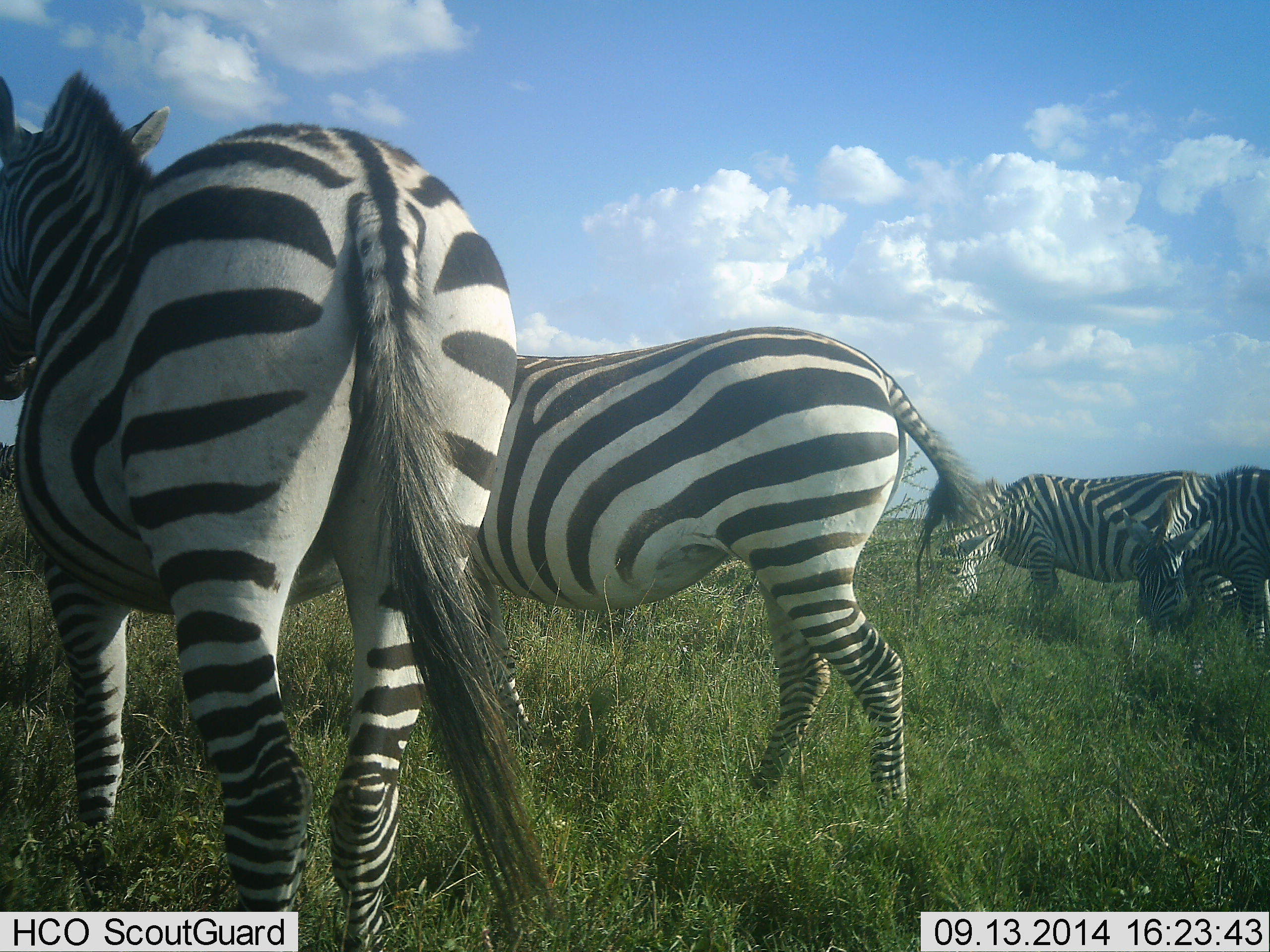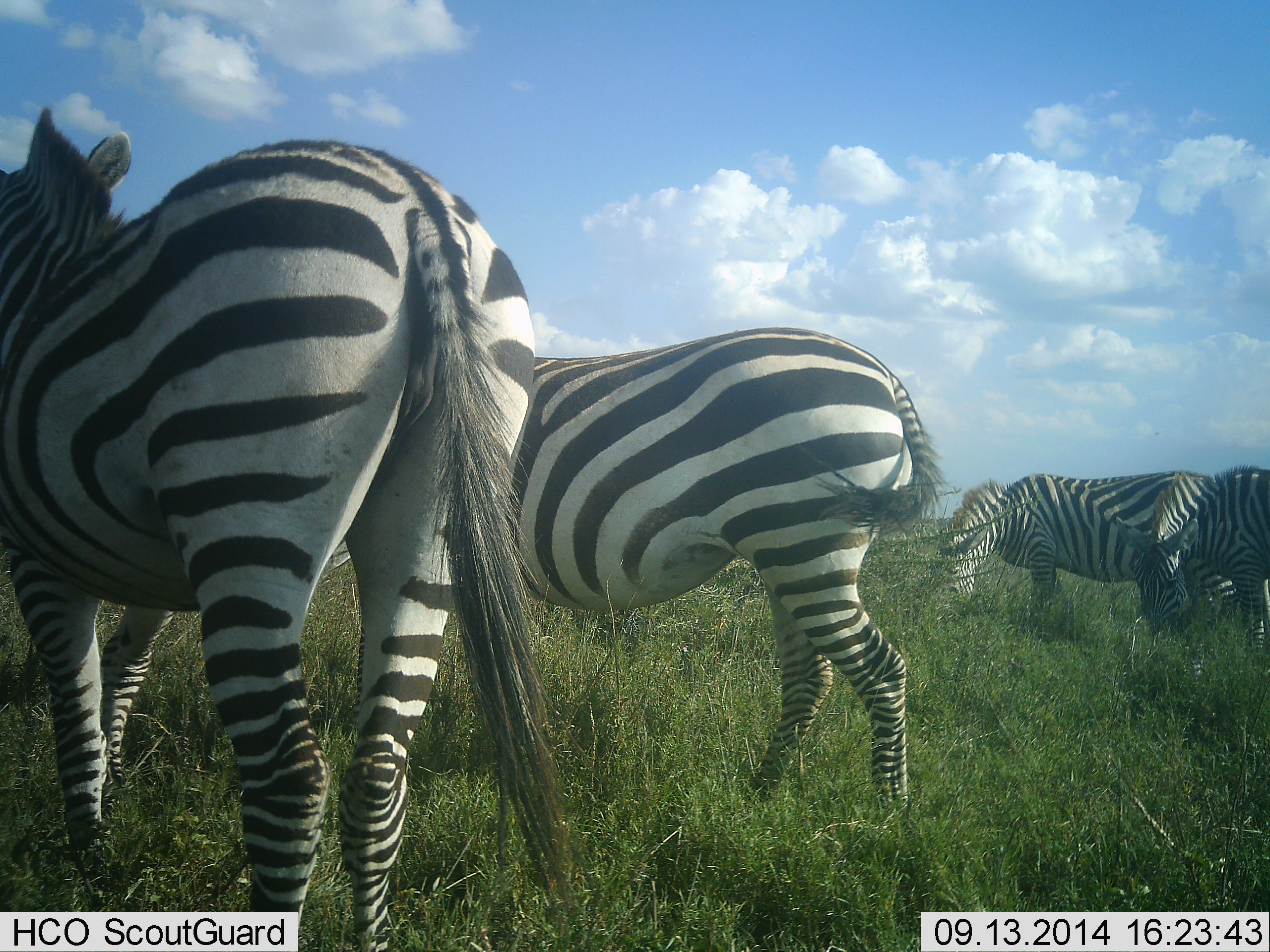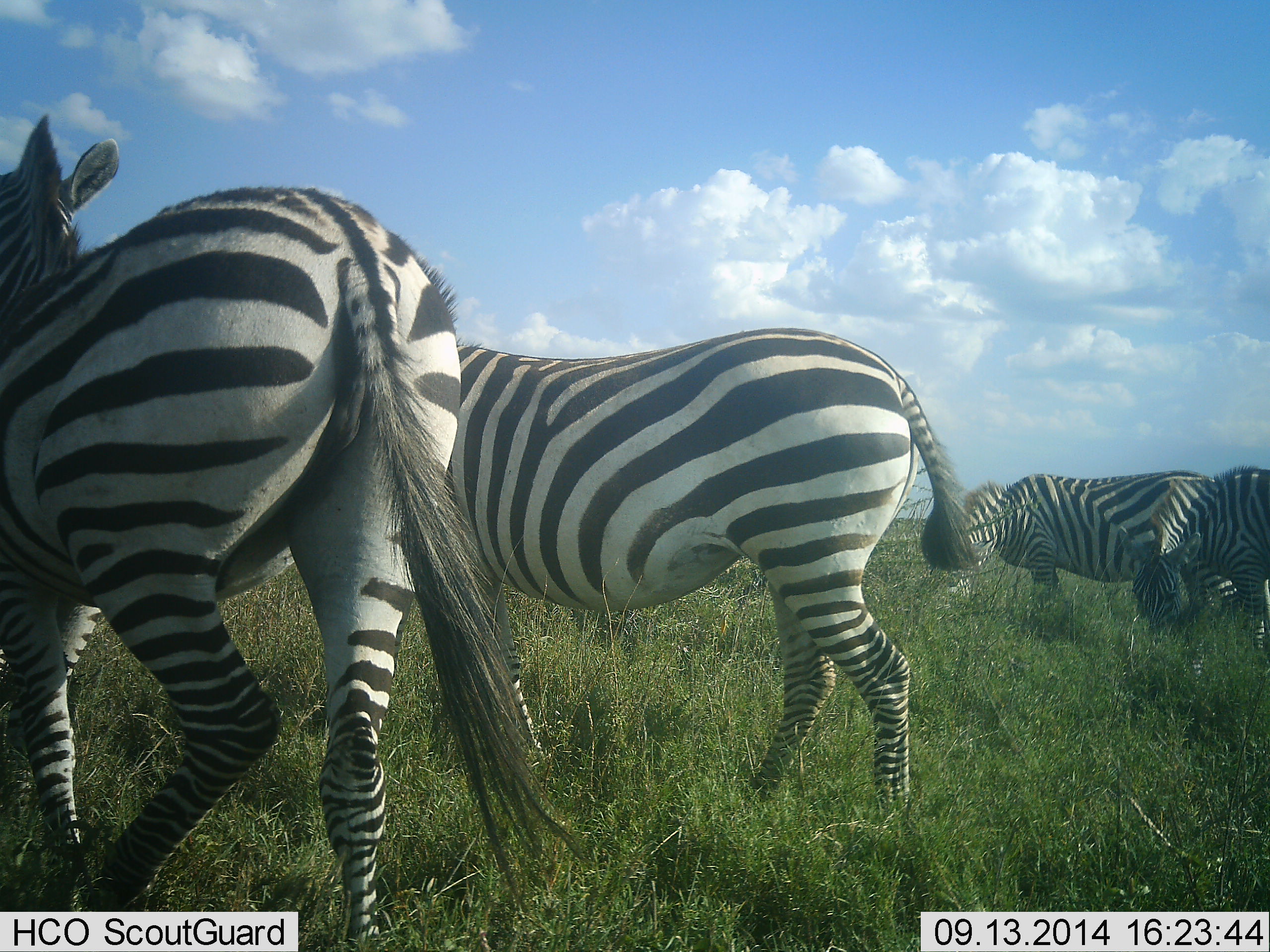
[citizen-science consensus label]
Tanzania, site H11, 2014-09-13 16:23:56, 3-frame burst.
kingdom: Animalia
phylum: Chordata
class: Mammalia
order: Perissodactyla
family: Equidae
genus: Equus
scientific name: Equus quagga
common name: plains zebra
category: zebra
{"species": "zebra (plains zebra) (Equus quagga)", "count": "4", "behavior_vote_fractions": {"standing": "60%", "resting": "0%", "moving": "20%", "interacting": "0%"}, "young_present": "0%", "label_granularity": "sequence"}